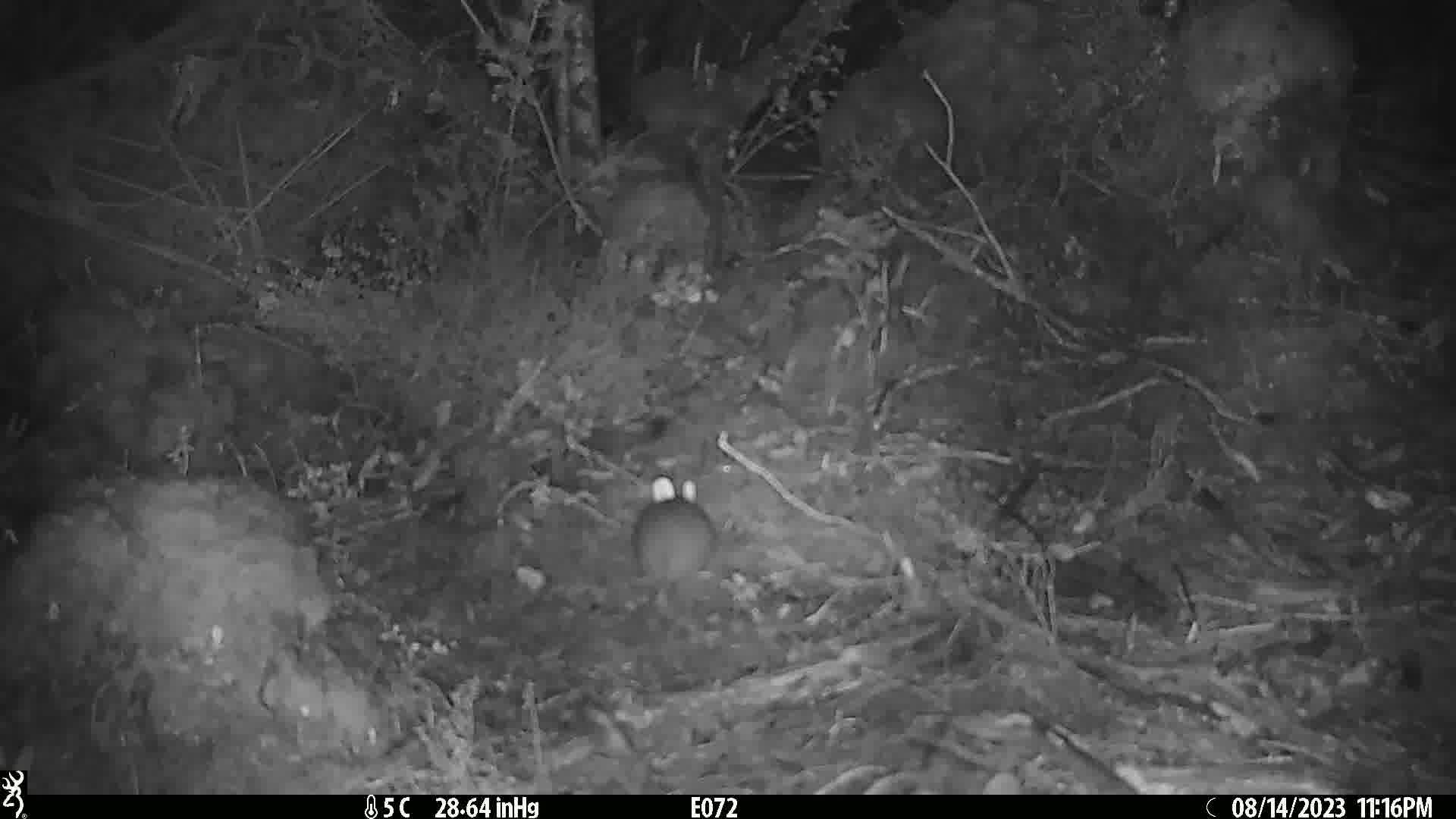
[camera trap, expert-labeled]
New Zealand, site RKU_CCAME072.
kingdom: Animalia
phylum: Chordata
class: Mammalia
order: Rodentia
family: Muridae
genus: Rattus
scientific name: Rattus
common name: rat